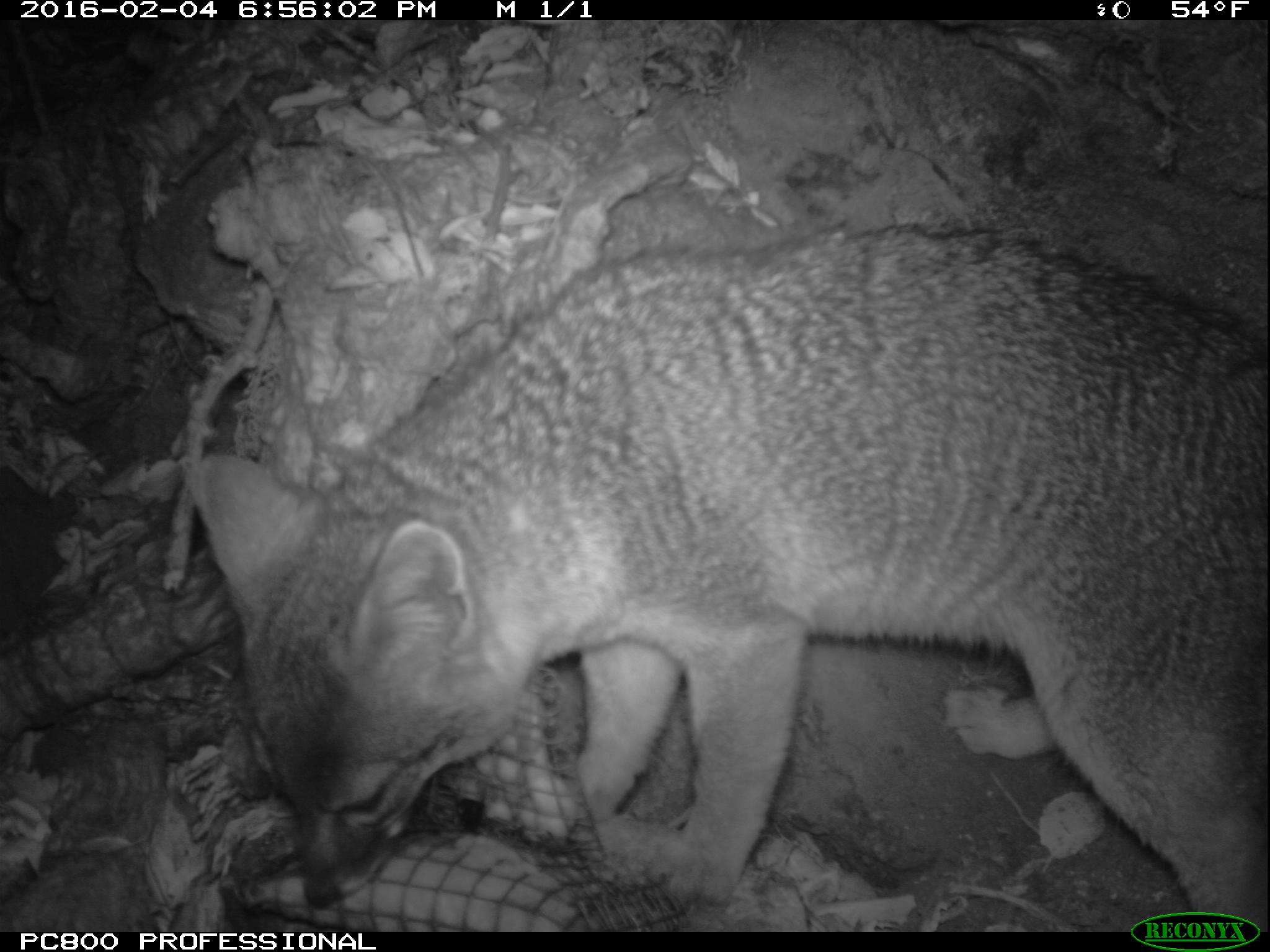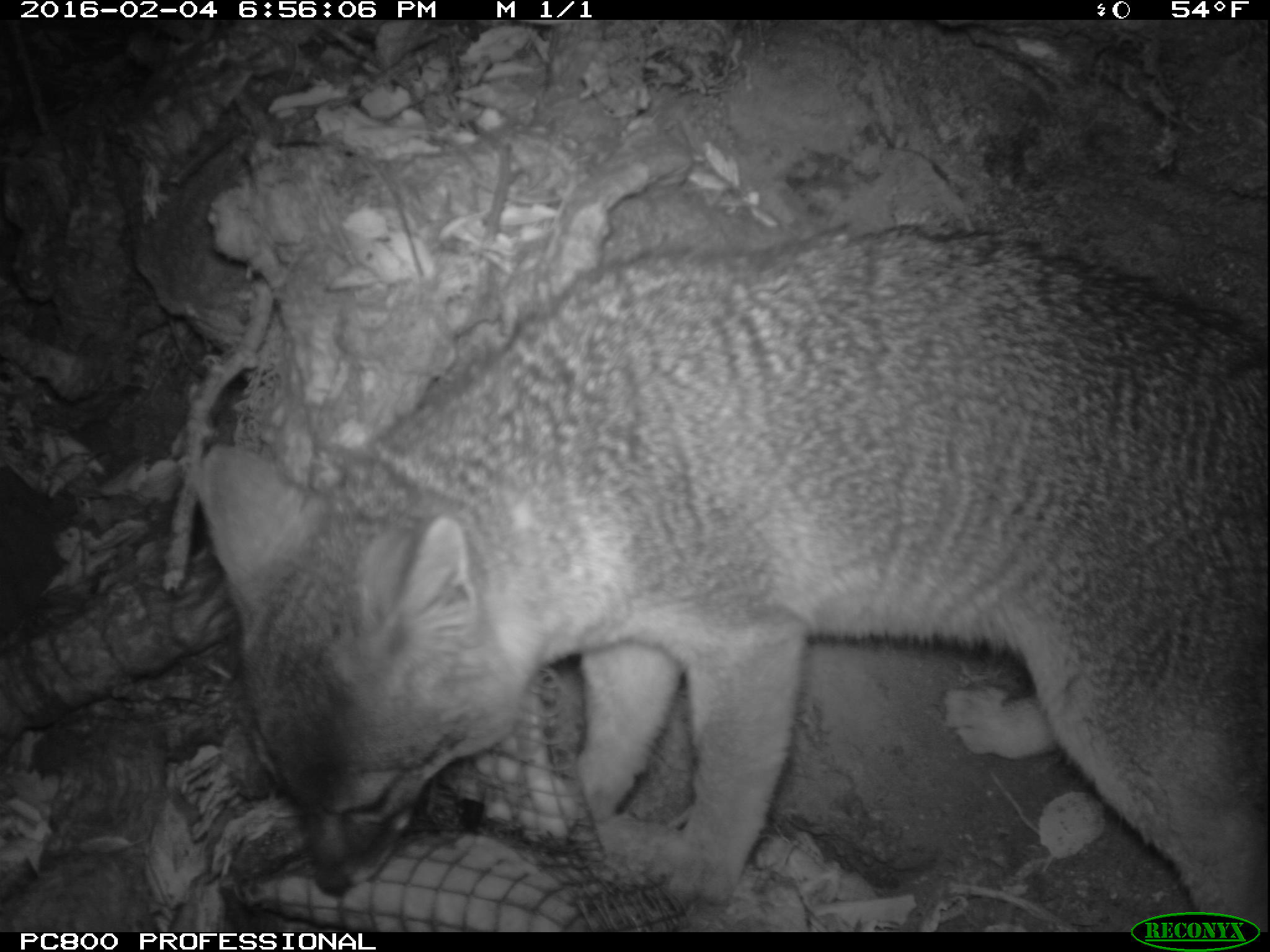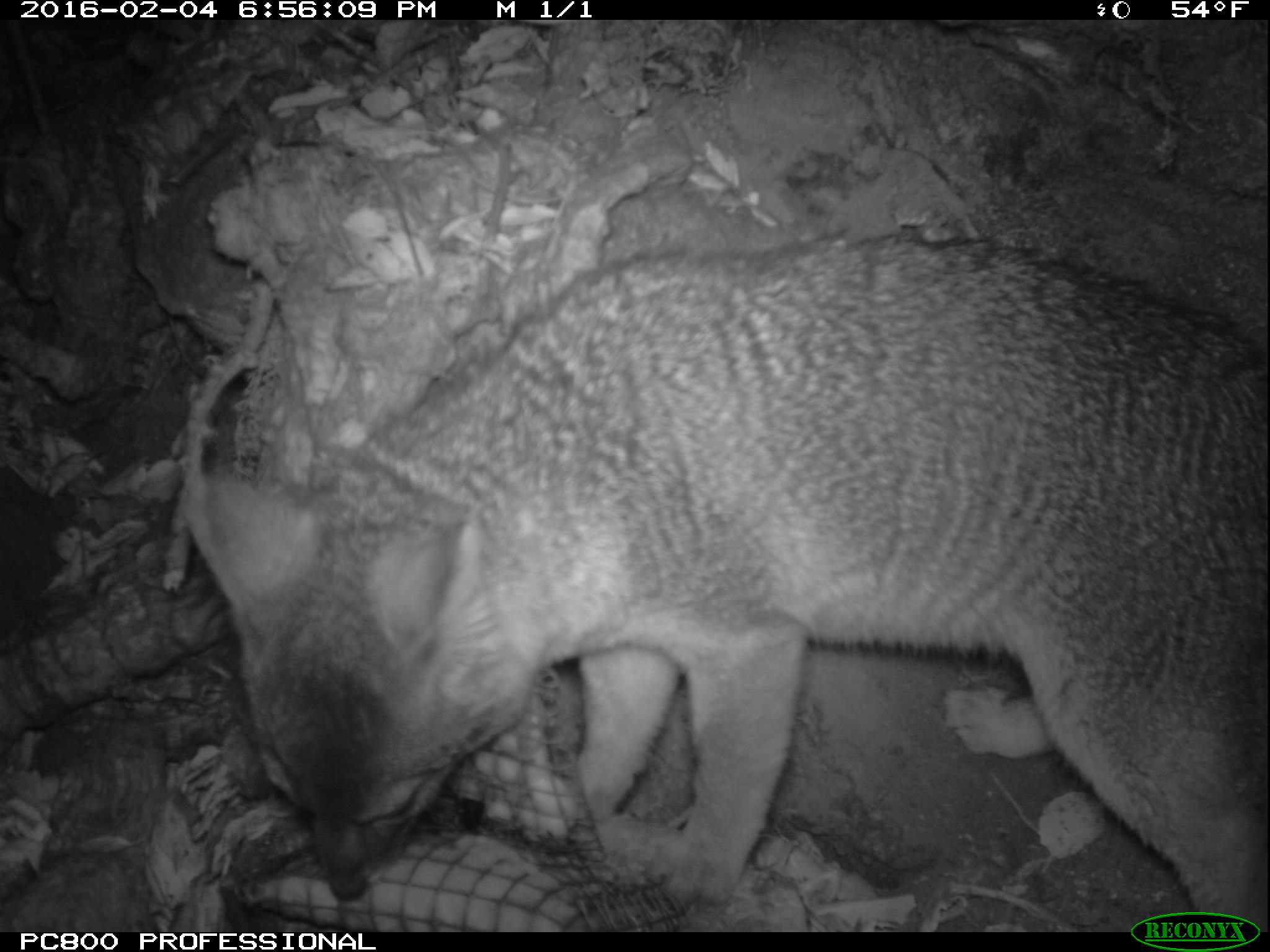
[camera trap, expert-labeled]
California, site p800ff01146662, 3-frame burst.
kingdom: Animalia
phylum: Chordata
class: Mammalia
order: Carnivora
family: Canidae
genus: Urocyon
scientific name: Urocyon littoralis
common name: island fox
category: fox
Fox (island fox) (Urocyon littoralis).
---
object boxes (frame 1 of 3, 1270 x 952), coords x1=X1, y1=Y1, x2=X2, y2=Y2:
fox: x1=192, y1=226, x2=1268, y2=932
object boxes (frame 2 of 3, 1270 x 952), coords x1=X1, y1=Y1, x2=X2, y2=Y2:
fox: x1=197, y1=227, x2=1267, y2=932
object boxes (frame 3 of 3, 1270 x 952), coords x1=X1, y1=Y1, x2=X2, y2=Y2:
fox: x1=180, y1=228, x2=1269, y2=933